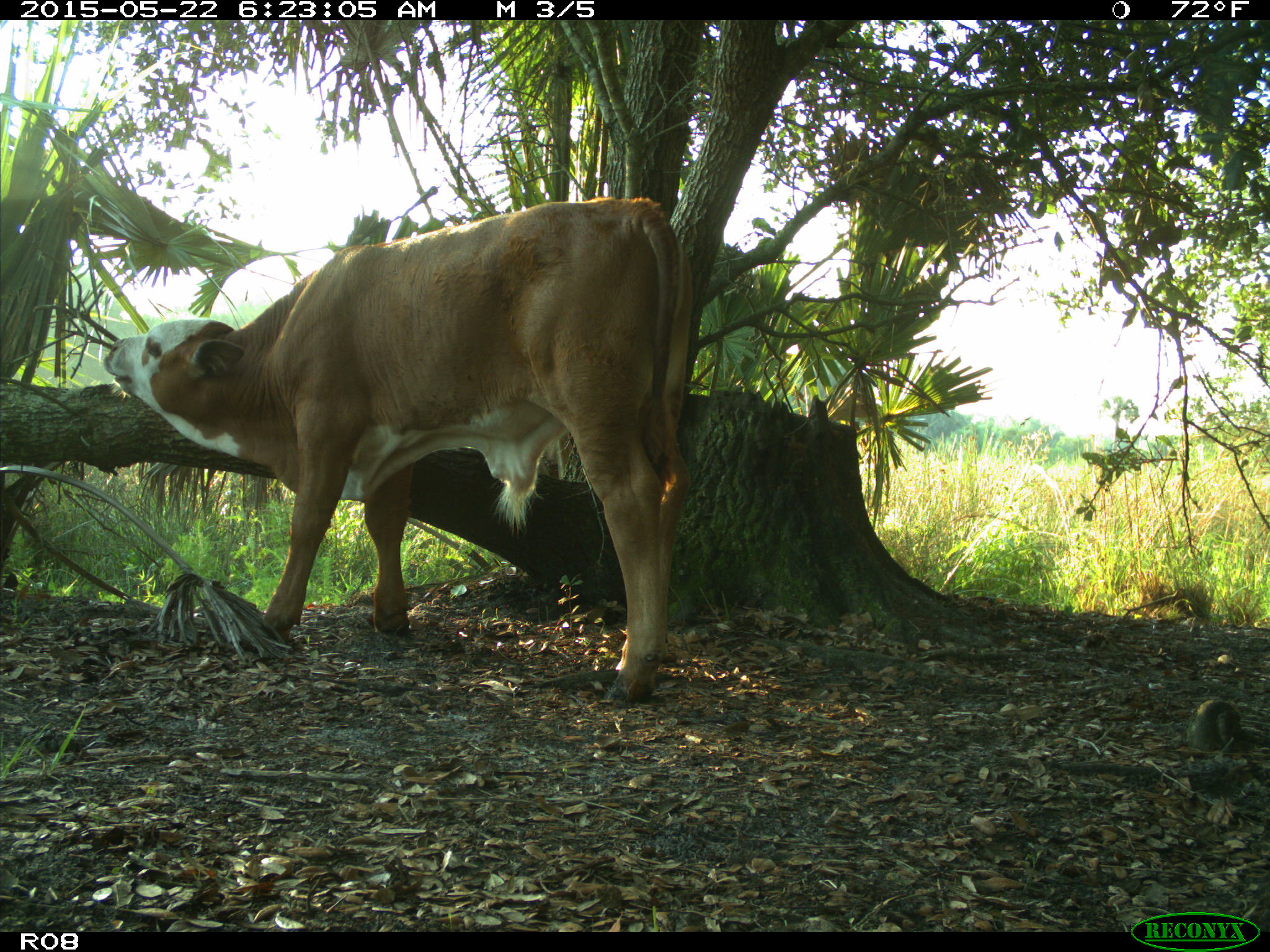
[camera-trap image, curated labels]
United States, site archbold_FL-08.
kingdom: Animalia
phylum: Chordata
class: Mammalia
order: Artiodactyla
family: Bovidae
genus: Bos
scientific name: Bos taurus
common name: domestic cow